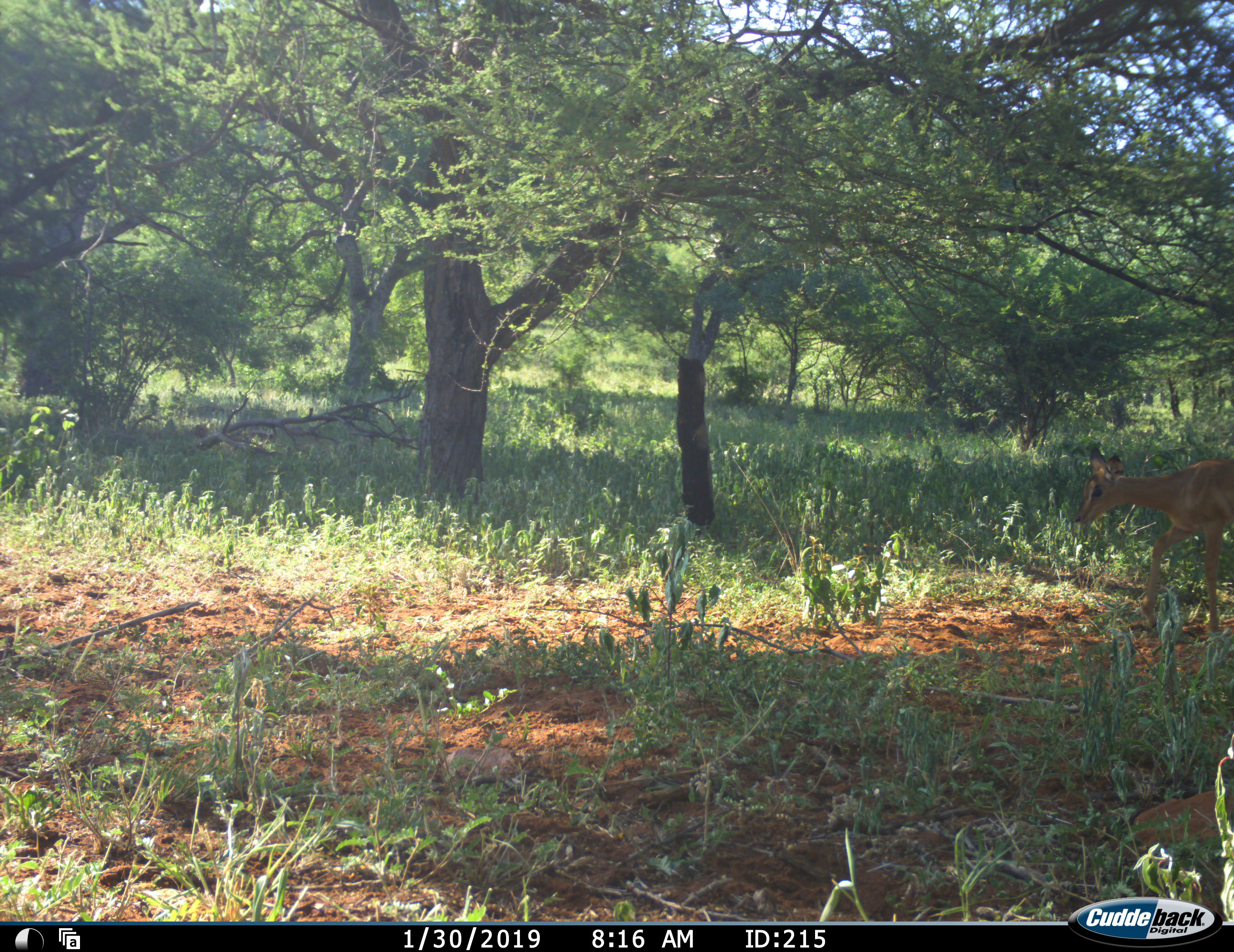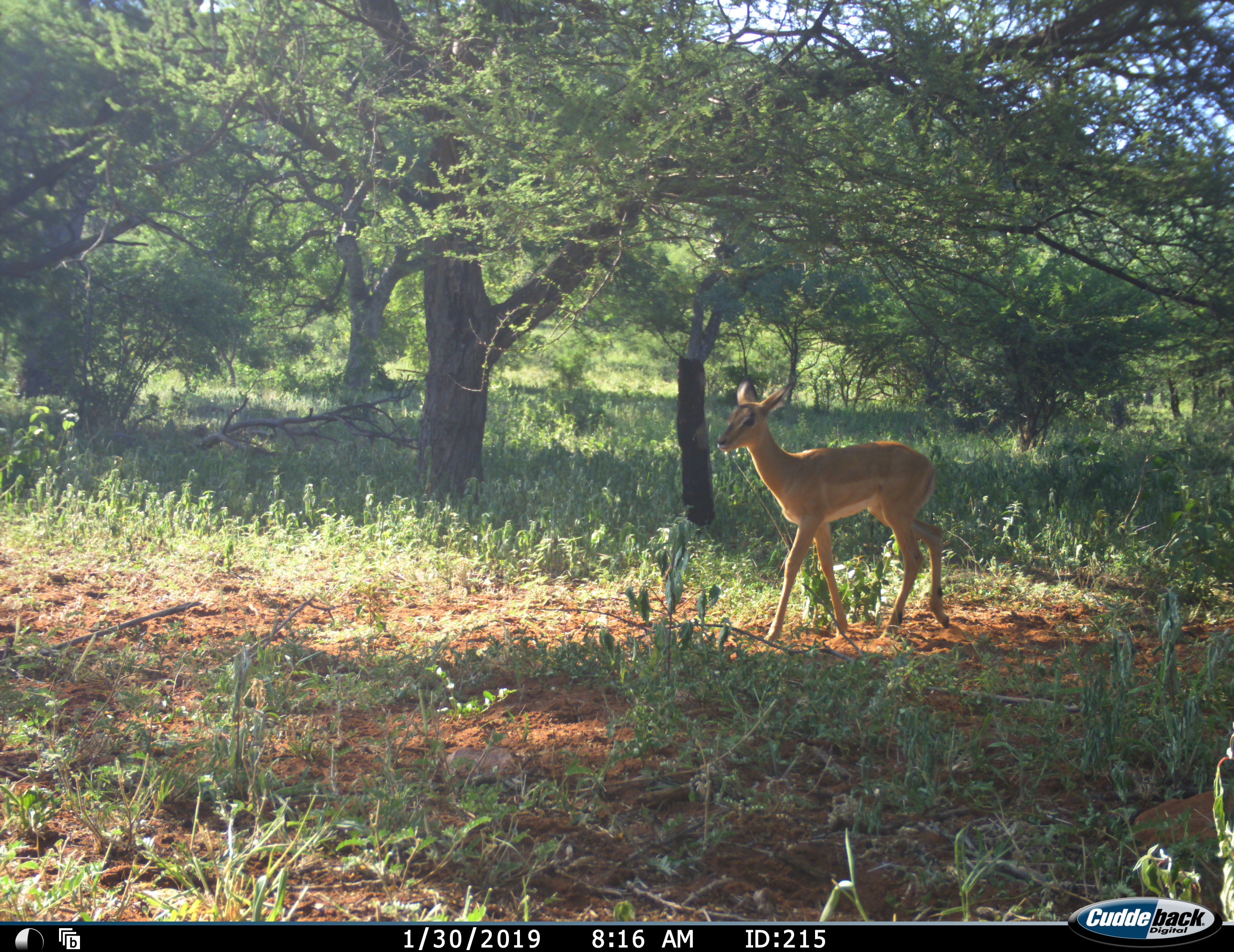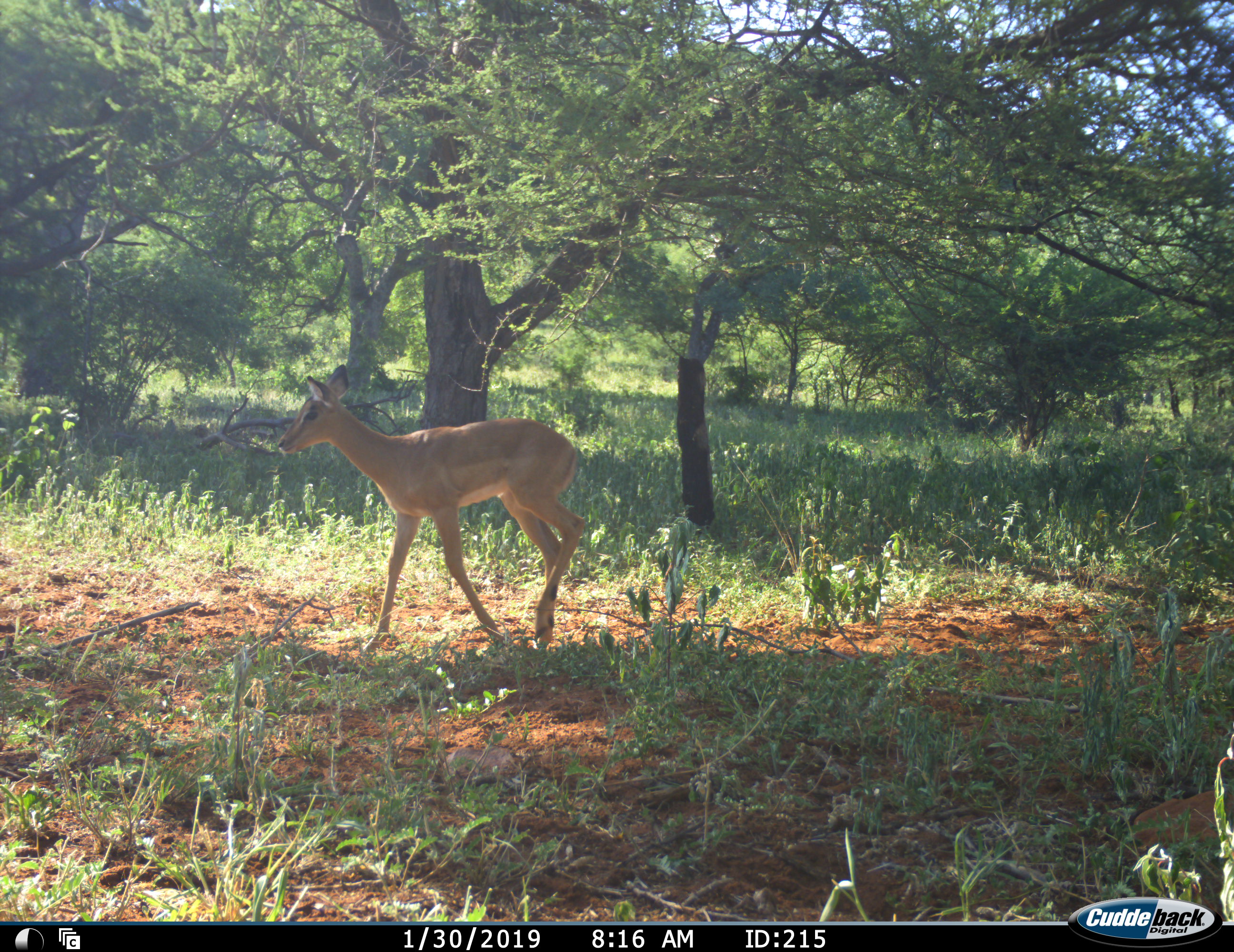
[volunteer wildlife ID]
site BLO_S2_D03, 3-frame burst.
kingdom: Animalia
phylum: Chordata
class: Mammalia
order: Artiodactyla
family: Bovidae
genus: Aepyceros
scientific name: Aepyceros melampus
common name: impala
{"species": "impala (Aepyceros melampus)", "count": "1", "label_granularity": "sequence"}